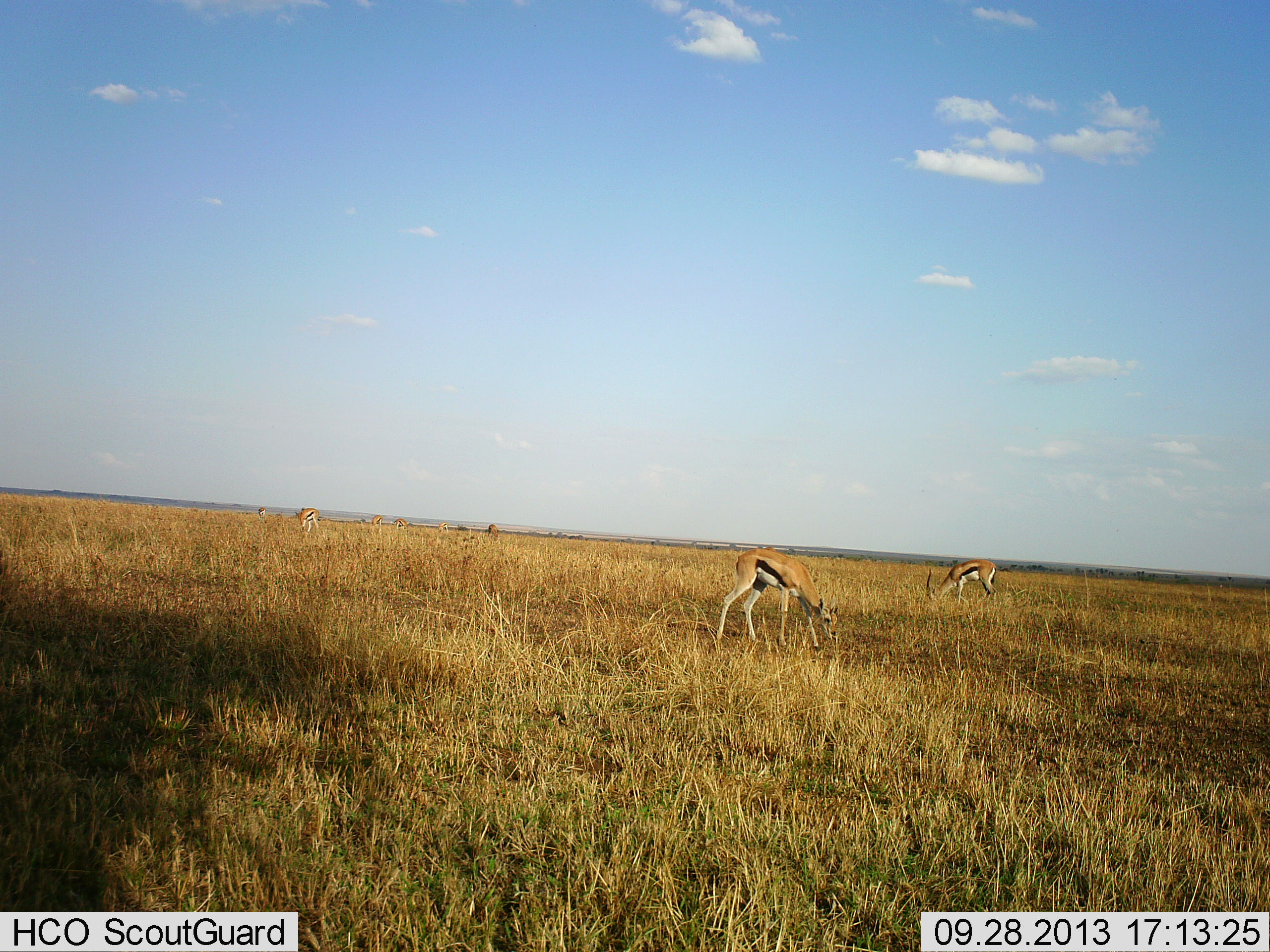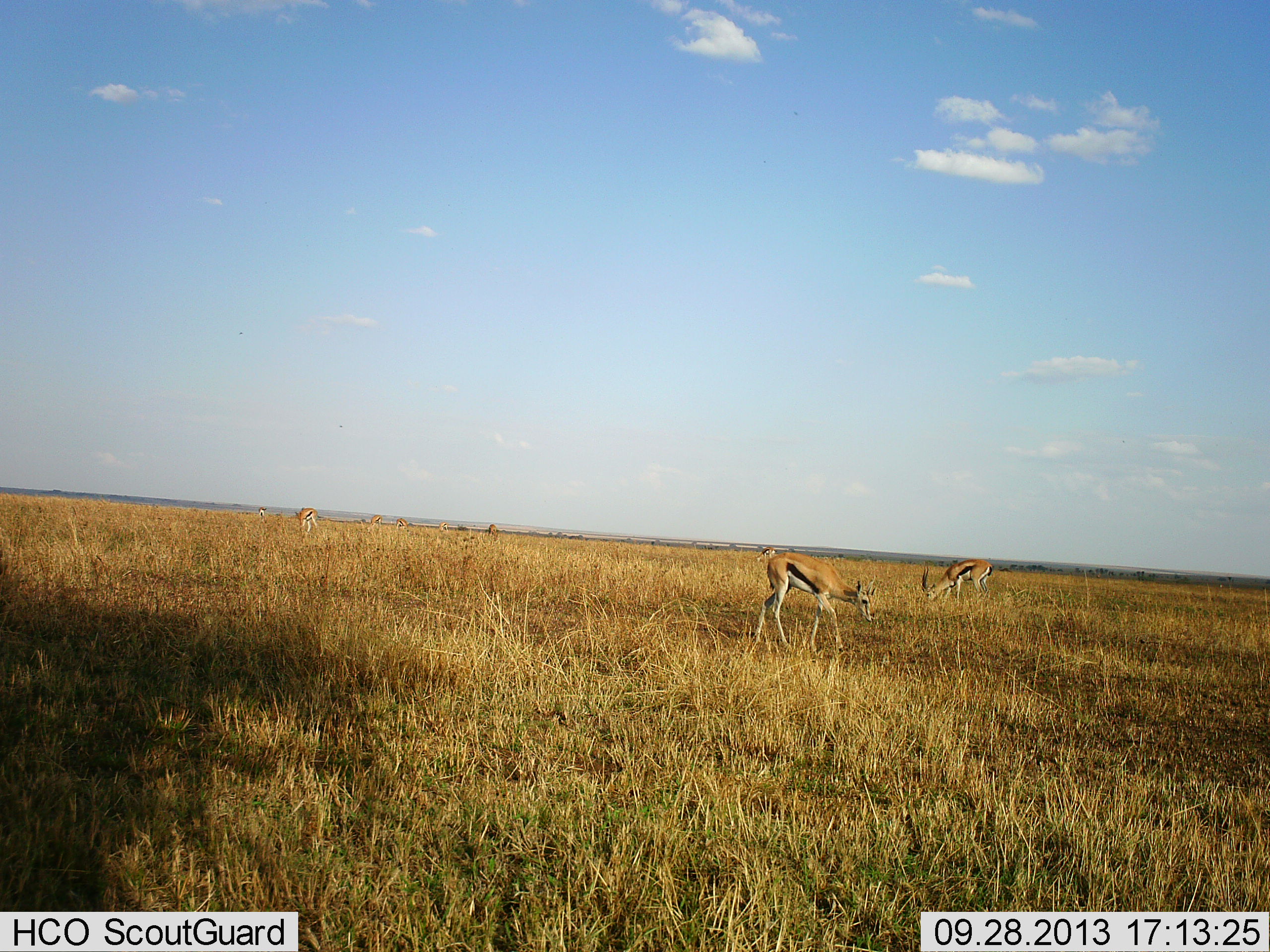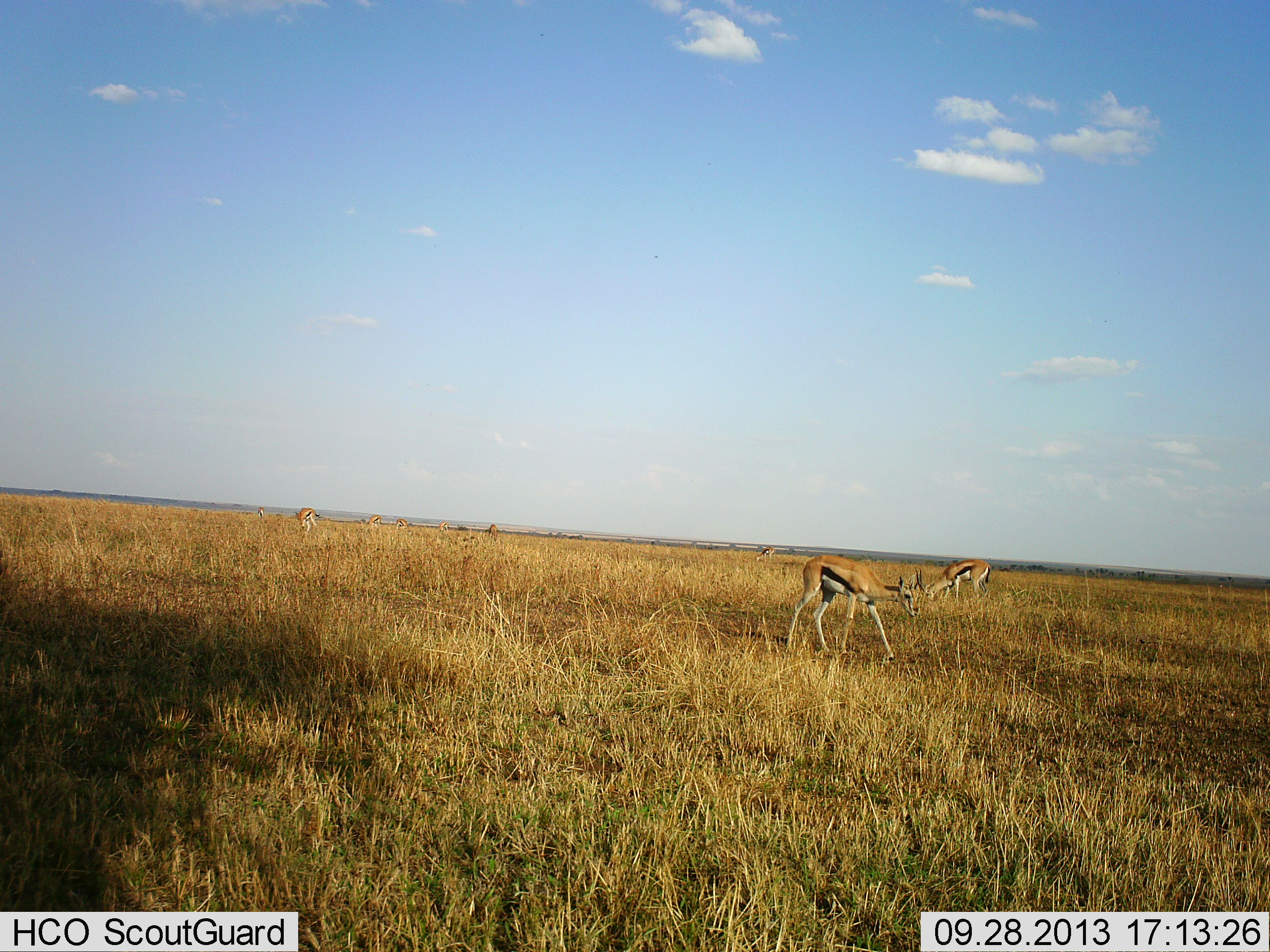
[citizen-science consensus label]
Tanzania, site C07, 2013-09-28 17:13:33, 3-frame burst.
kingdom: Animalia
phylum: Chordata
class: Mammalia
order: Artiodactyla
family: Bovidae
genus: Eudorcas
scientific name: Eudorcas thomsonii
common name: thomson's gazelle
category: gazellethomsons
Gazellethomsons (thomson's gazelle) (Eudorcas thomsonii), count 4. Behavior (volunteer vote fractions): standing 24%, resting 0%, moving 10%, interacting 0%. Young present (vote fraction): 0%. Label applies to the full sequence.